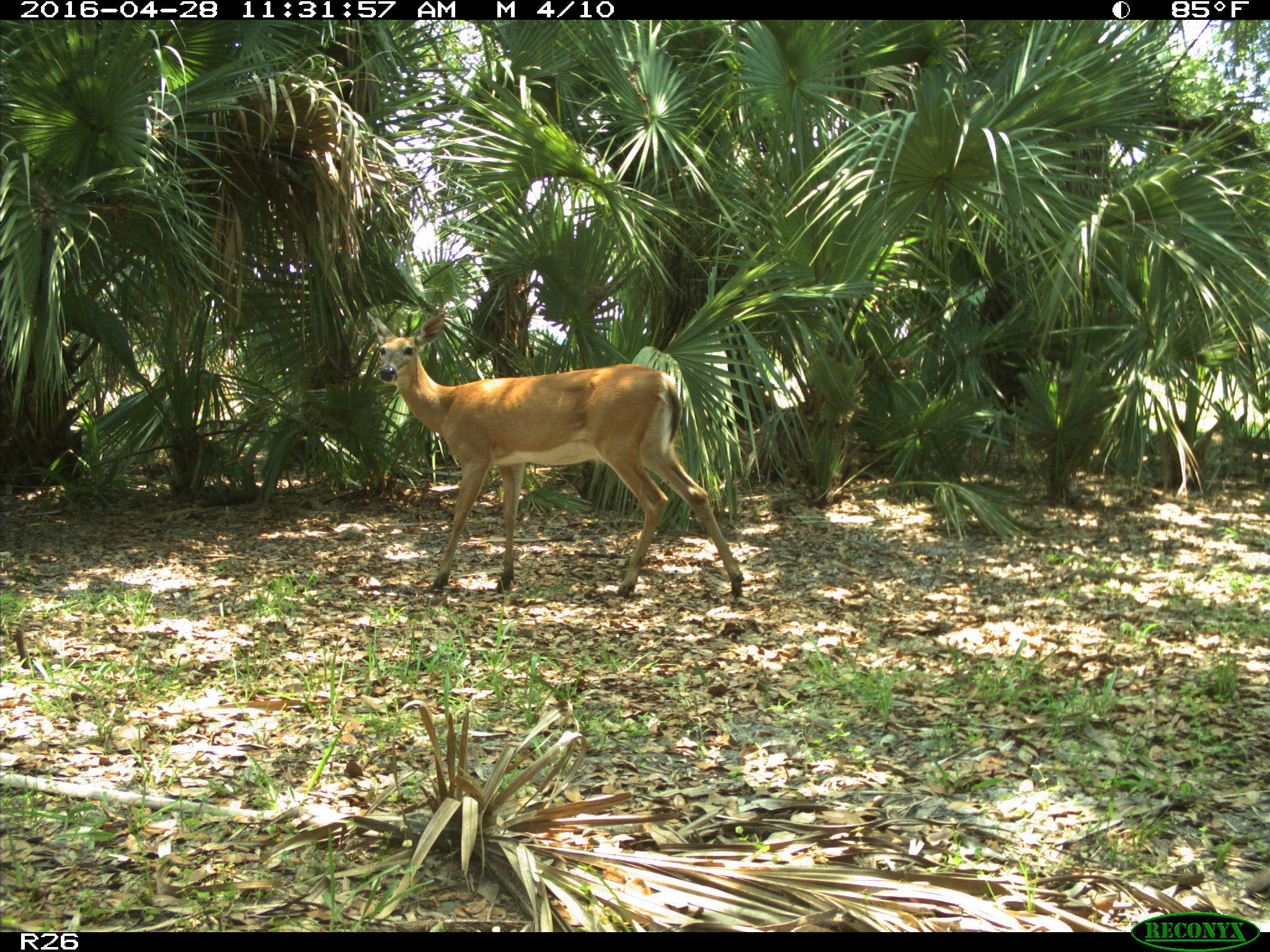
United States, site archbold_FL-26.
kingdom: Animalia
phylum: Chordata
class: Mammalia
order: Artiodactyla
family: Cervidae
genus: Odocoileus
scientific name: Odocoileus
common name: deer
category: unidentified deer